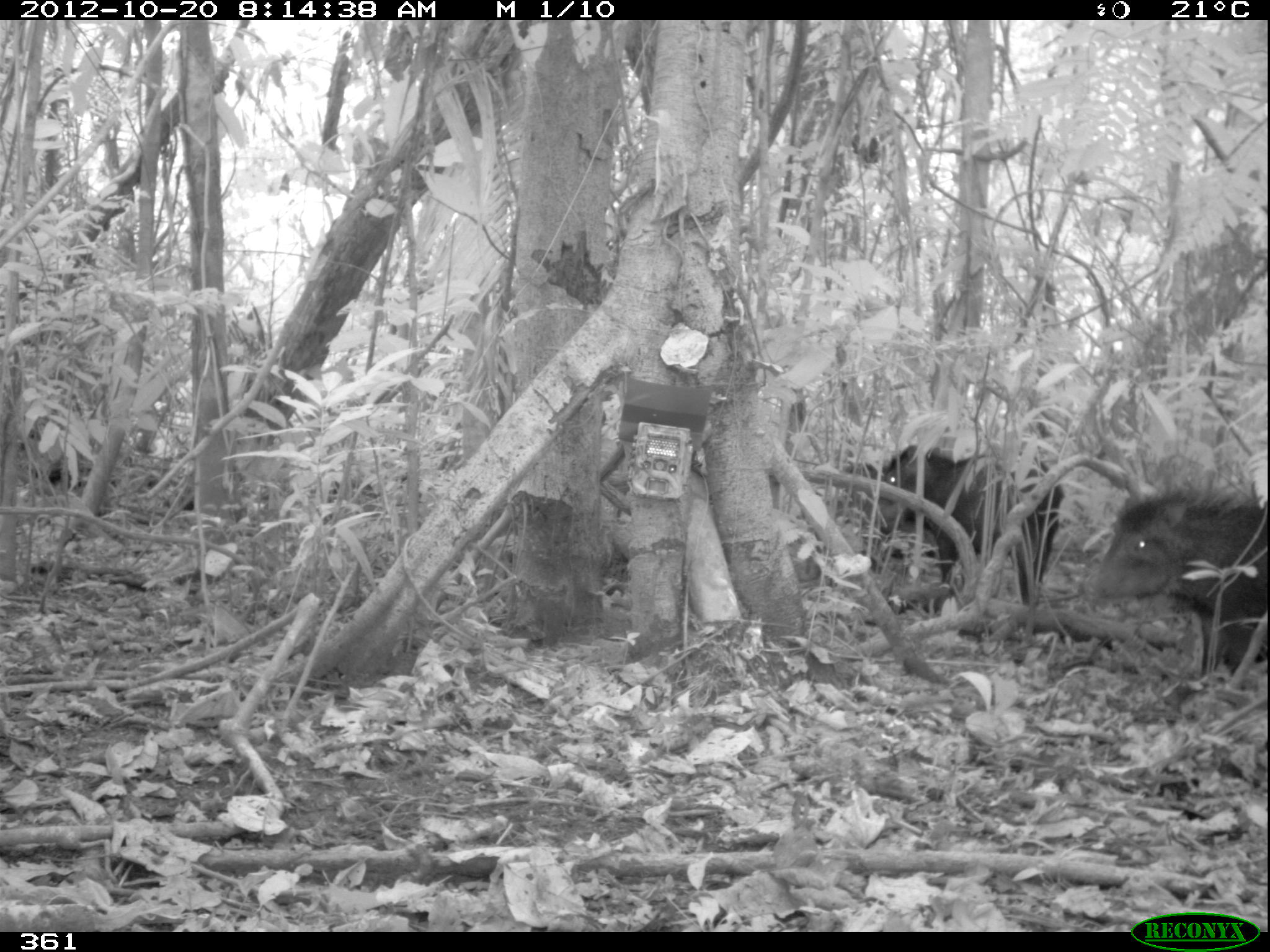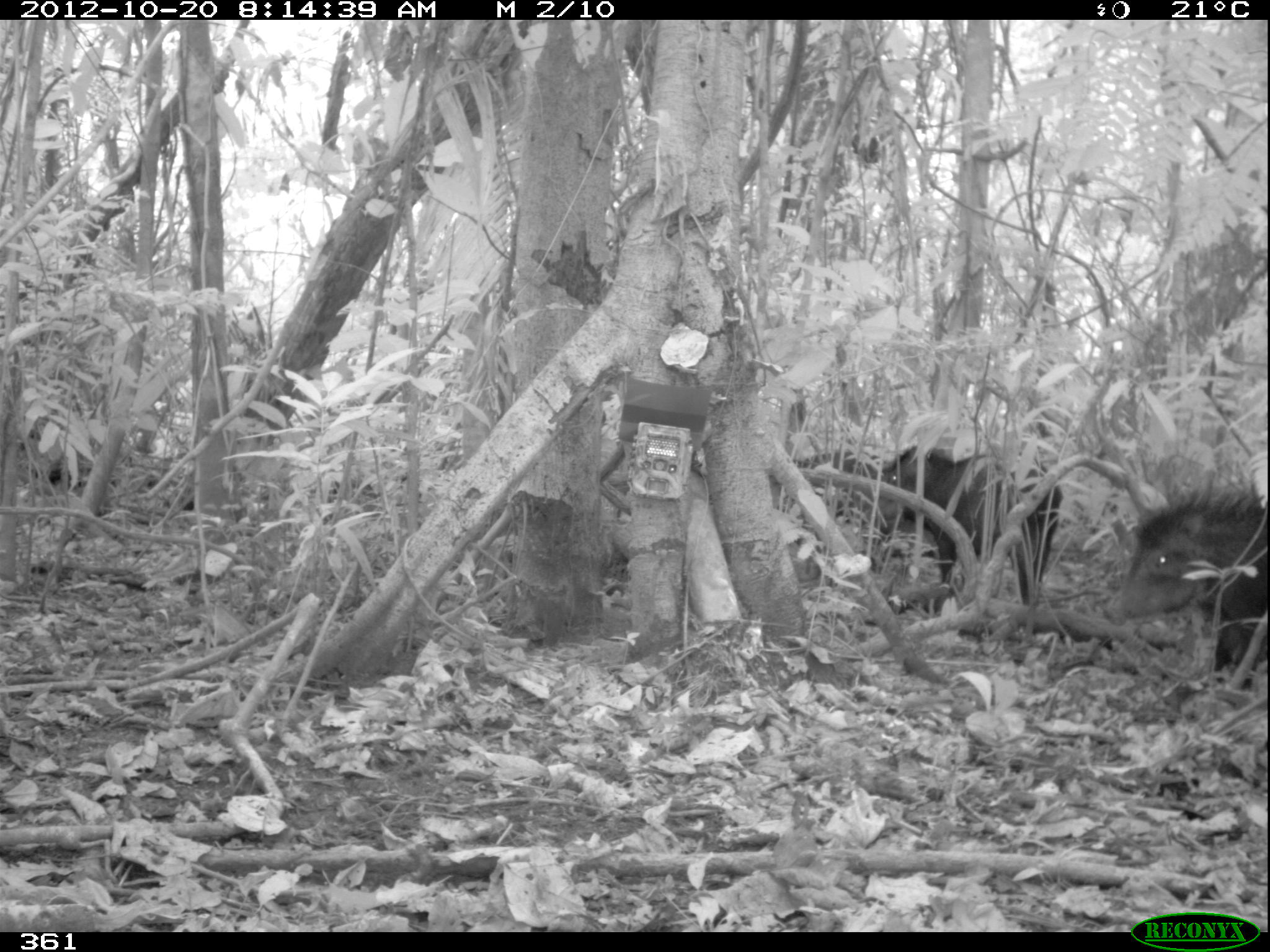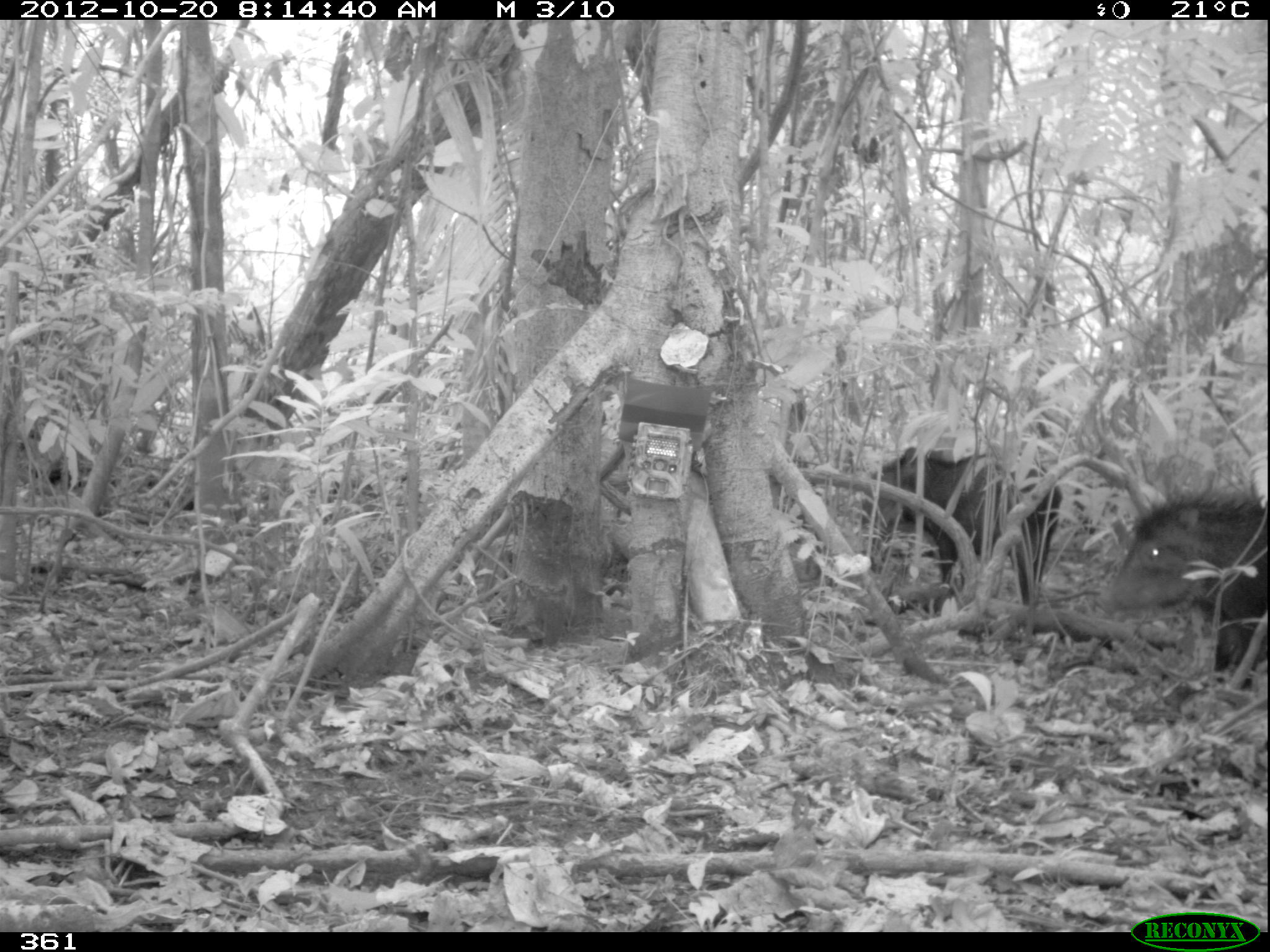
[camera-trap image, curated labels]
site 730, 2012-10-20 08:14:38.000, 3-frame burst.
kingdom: Animalia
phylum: Chordata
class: Mammalia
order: Artiodactyla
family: Tayassuidae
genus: Tayassu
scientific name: Tayassu pecari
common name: white-lipped peccary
Tayassu pecari (white-lipped peccary).